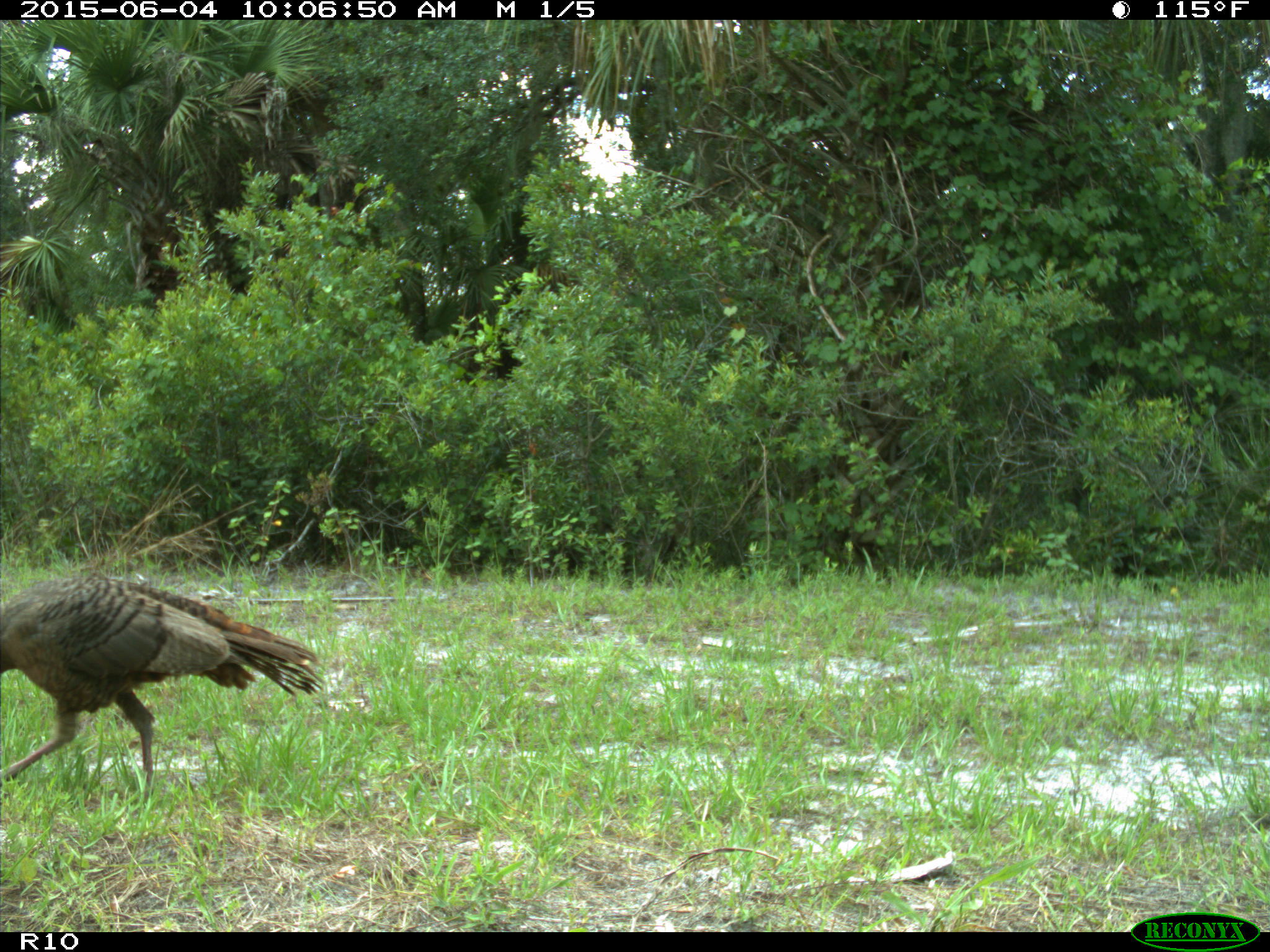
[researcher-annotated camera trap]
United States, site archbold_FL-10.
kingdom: Animalia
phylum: Chordata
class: Aves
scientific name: Aves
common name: birds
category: unidentified bird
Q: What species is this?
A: Unidentified bird (birds) (Aves).